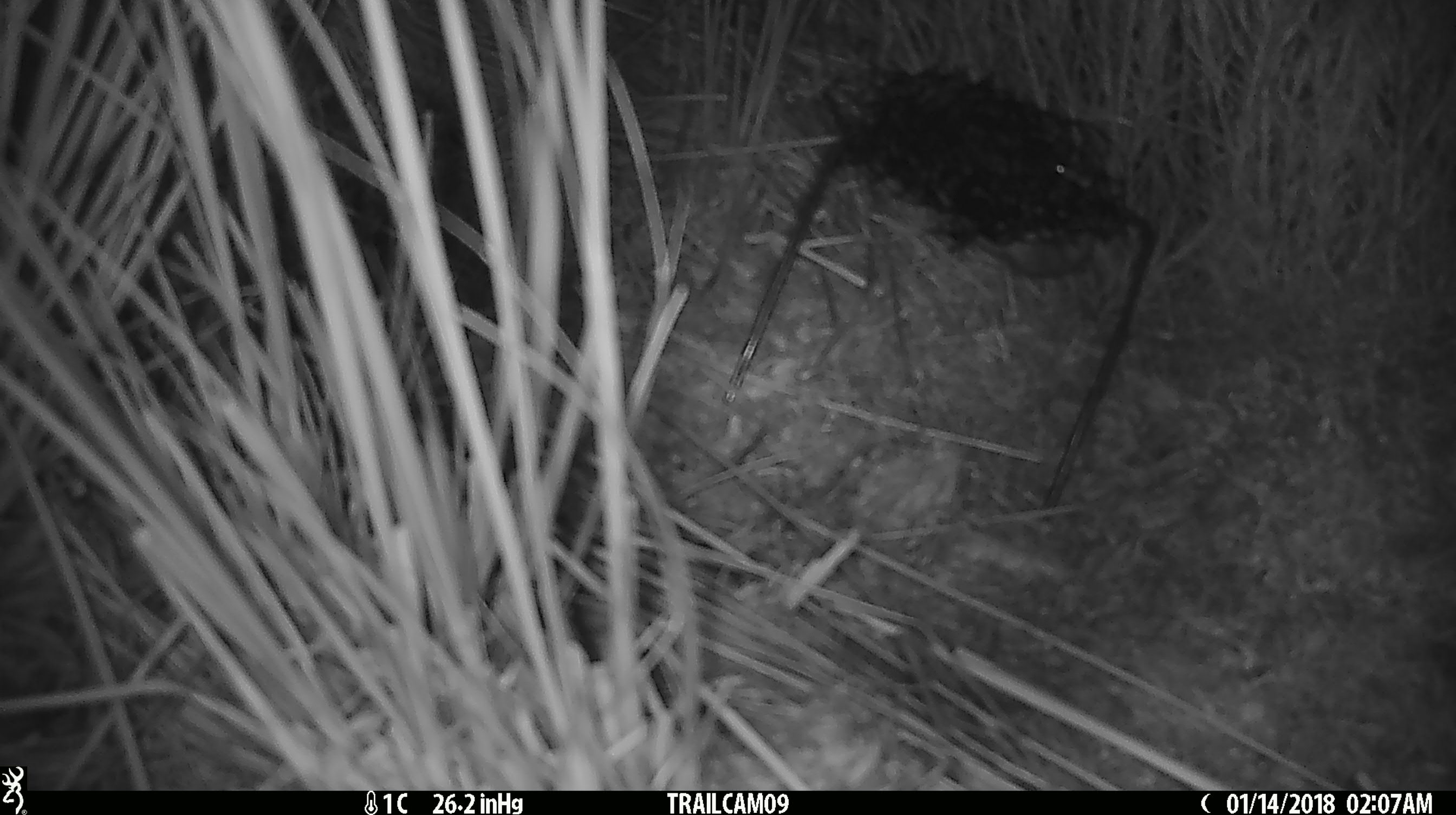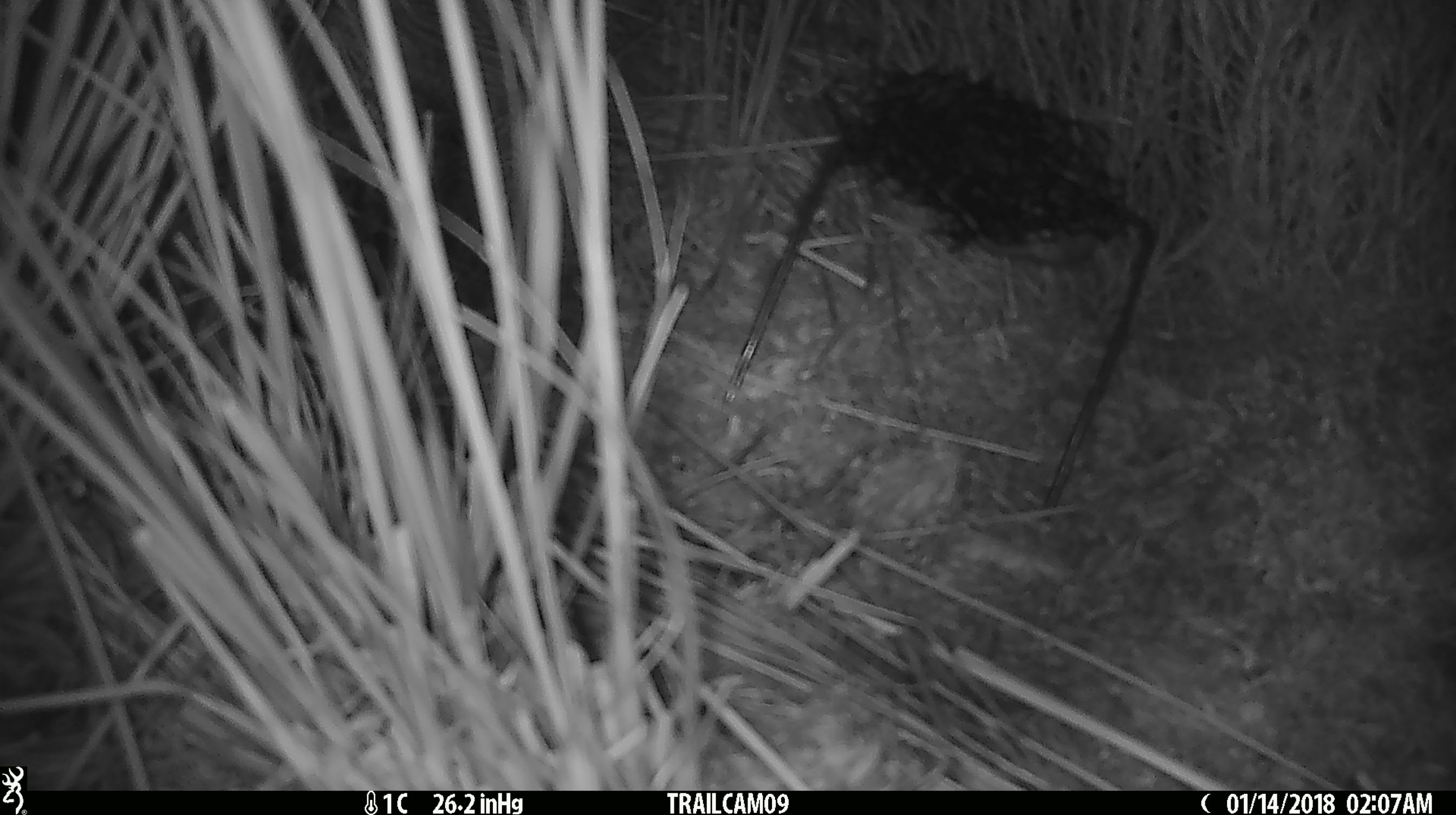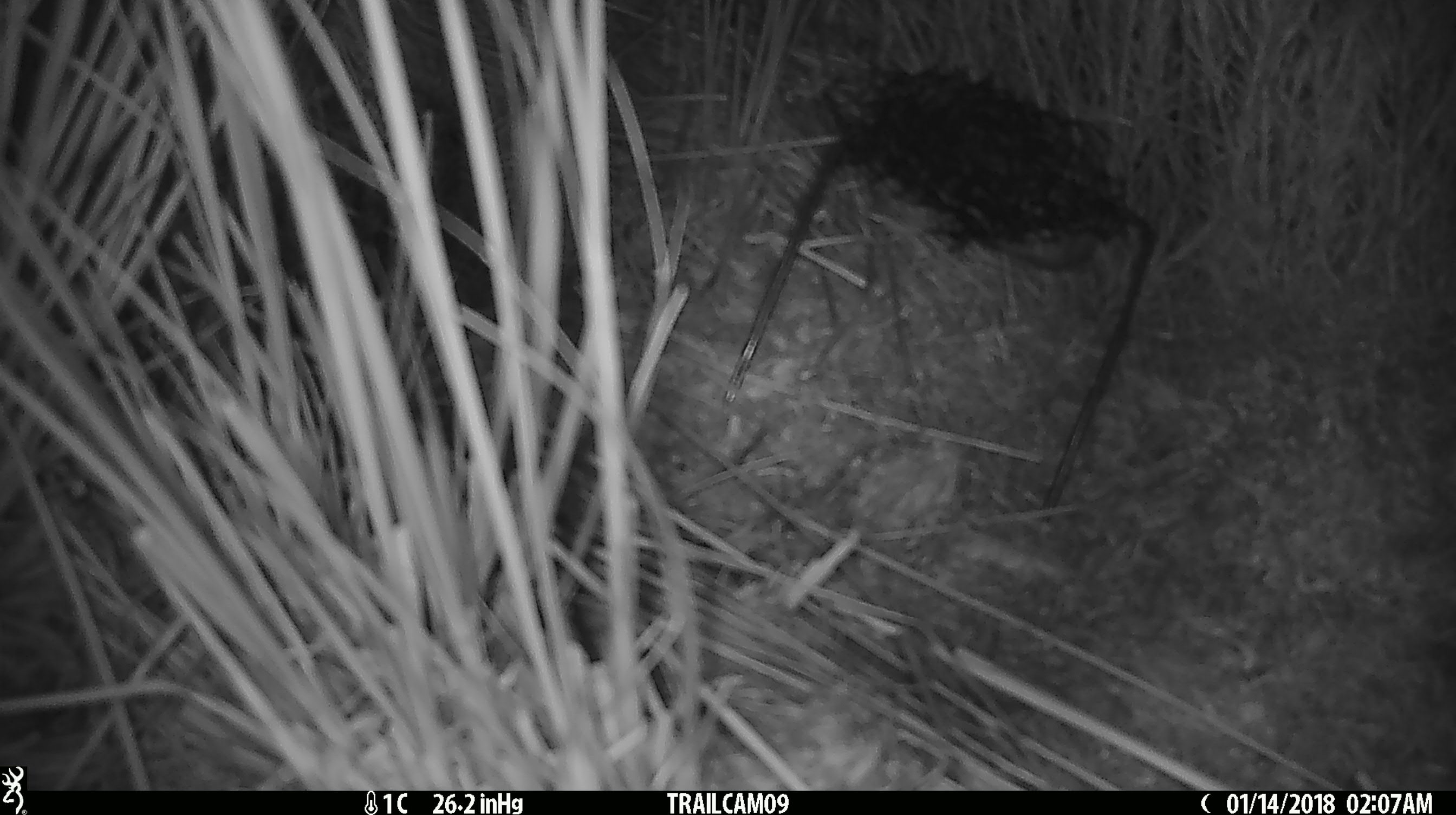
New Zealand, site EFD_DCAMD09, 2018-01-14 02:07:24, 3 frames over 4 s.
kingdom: Animalia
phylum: Chordata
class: Mammalia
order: Rodentia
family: Muridae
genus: Mus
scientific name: Mus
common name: mouse